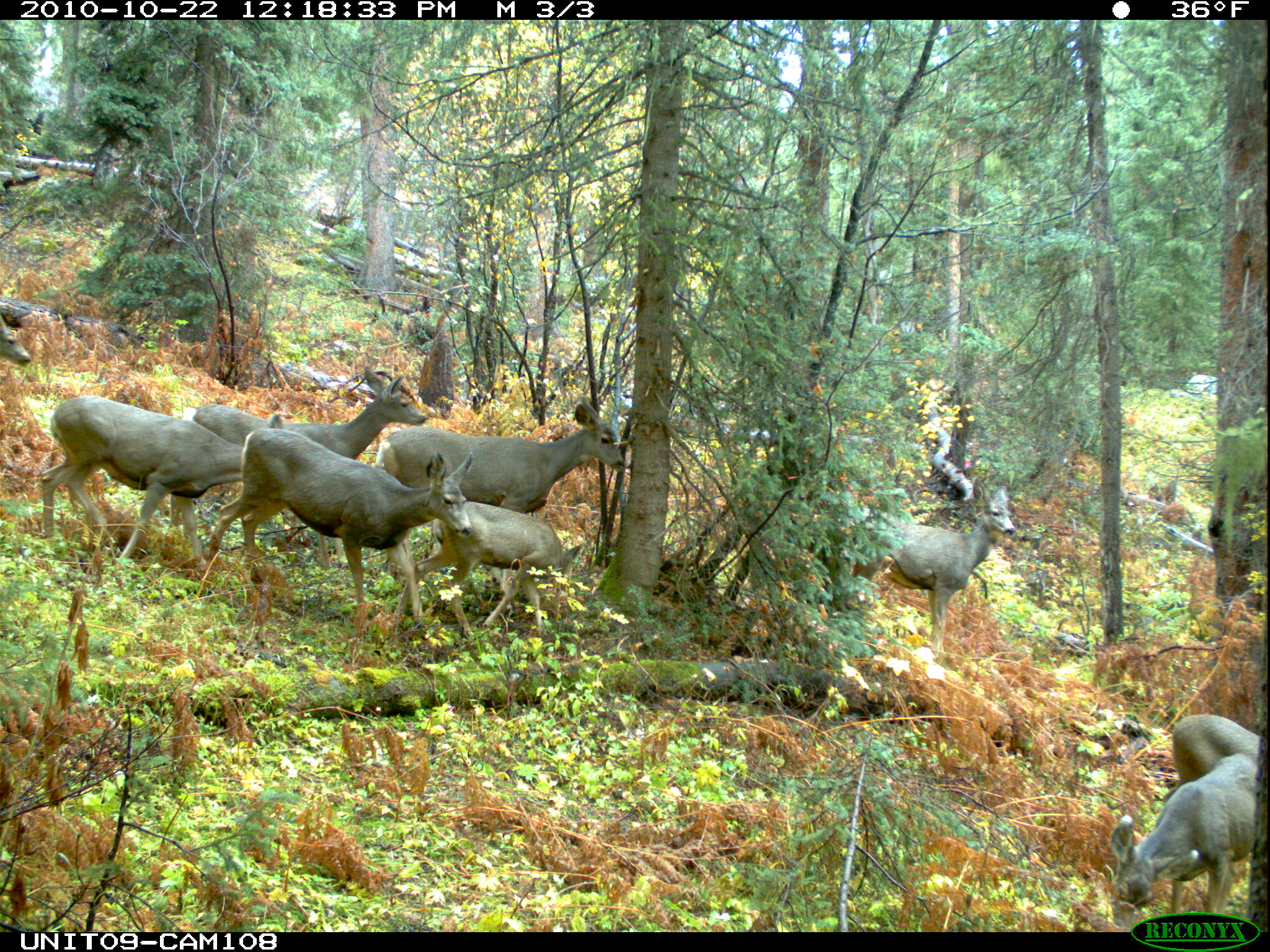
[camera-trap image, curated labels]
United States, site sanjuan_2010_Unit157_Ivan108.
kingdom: Animalia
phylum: Chordata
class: Mammalia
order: Artiodactyla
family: Cervidae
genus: Odocoileus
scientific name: Odocoileus hemionus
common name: mule deer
Odocoileus hemionus (mule deer).